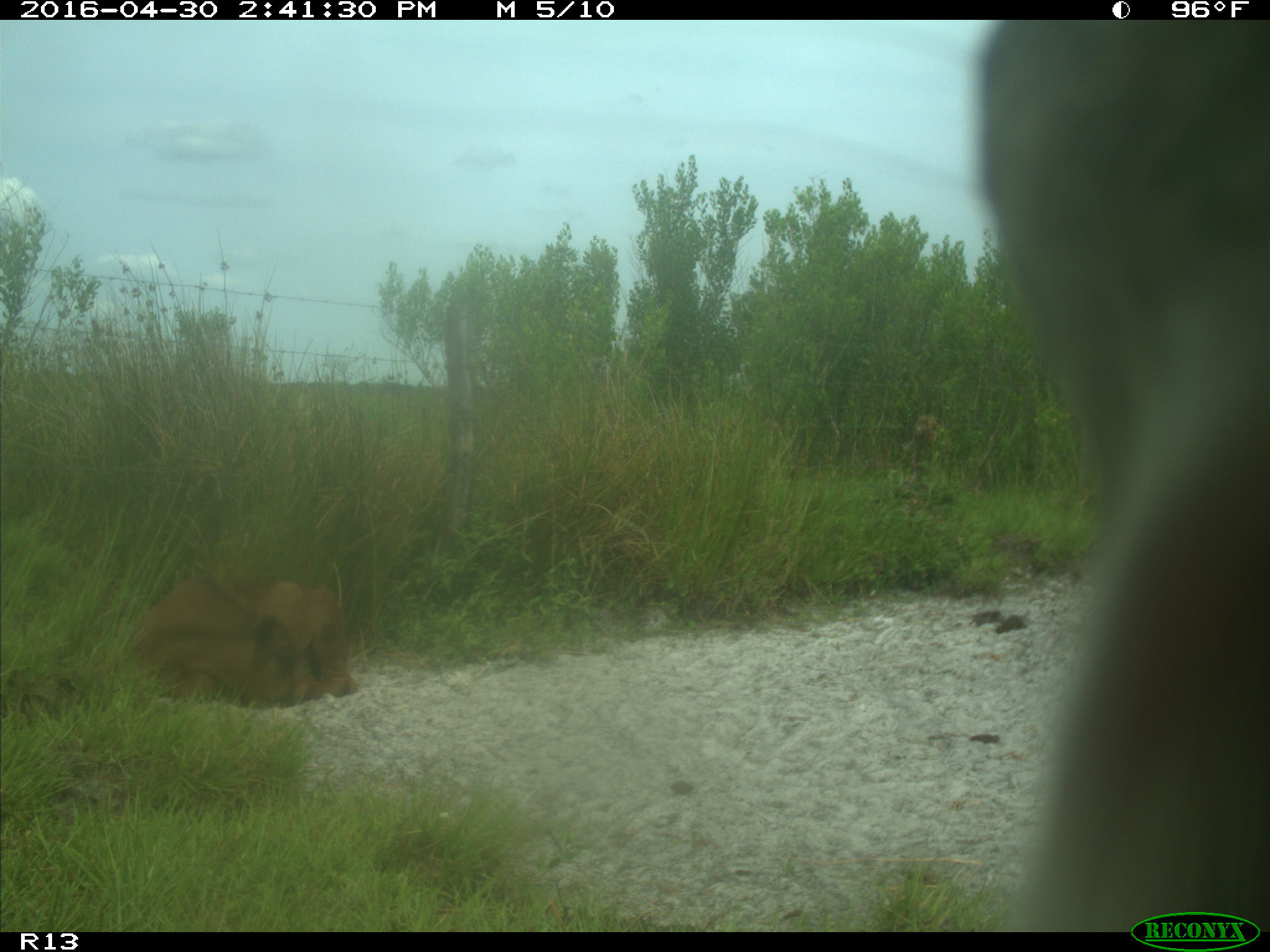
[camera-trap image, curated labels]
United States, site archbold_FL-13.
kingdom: Animalia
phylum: Chordata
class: Mammalia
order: Artiodactyla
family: Bovidae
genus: Bos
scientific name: Bos taurus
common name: domestic cow